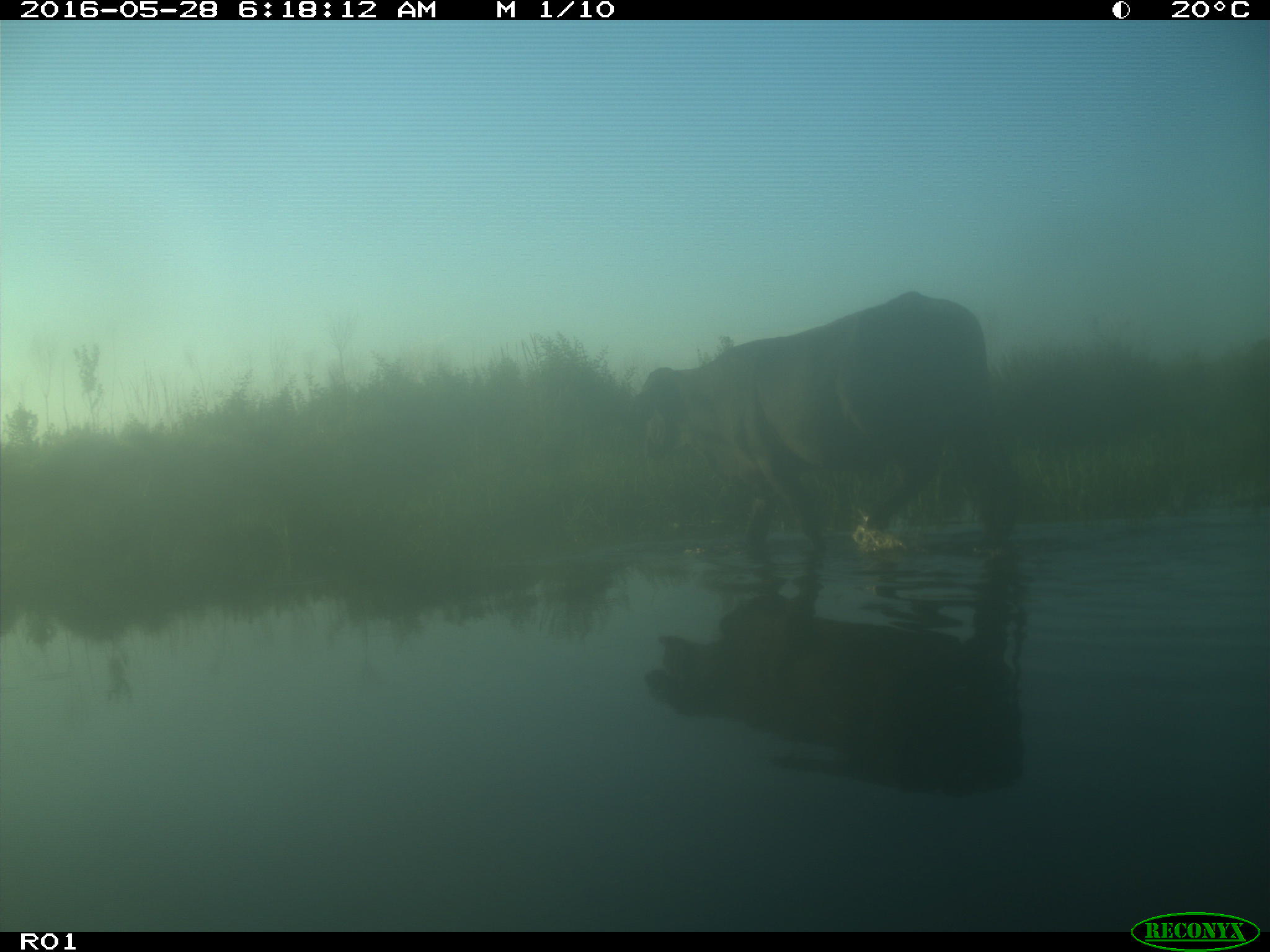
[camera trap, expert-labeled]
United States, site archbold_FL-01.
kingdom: Animalia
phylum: Chordata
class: Mammalia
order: Artiodactyla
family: Bovidae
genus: Bos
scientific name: Bos taurus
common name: domestic cow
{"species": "Bos taurus (domestic cow)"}